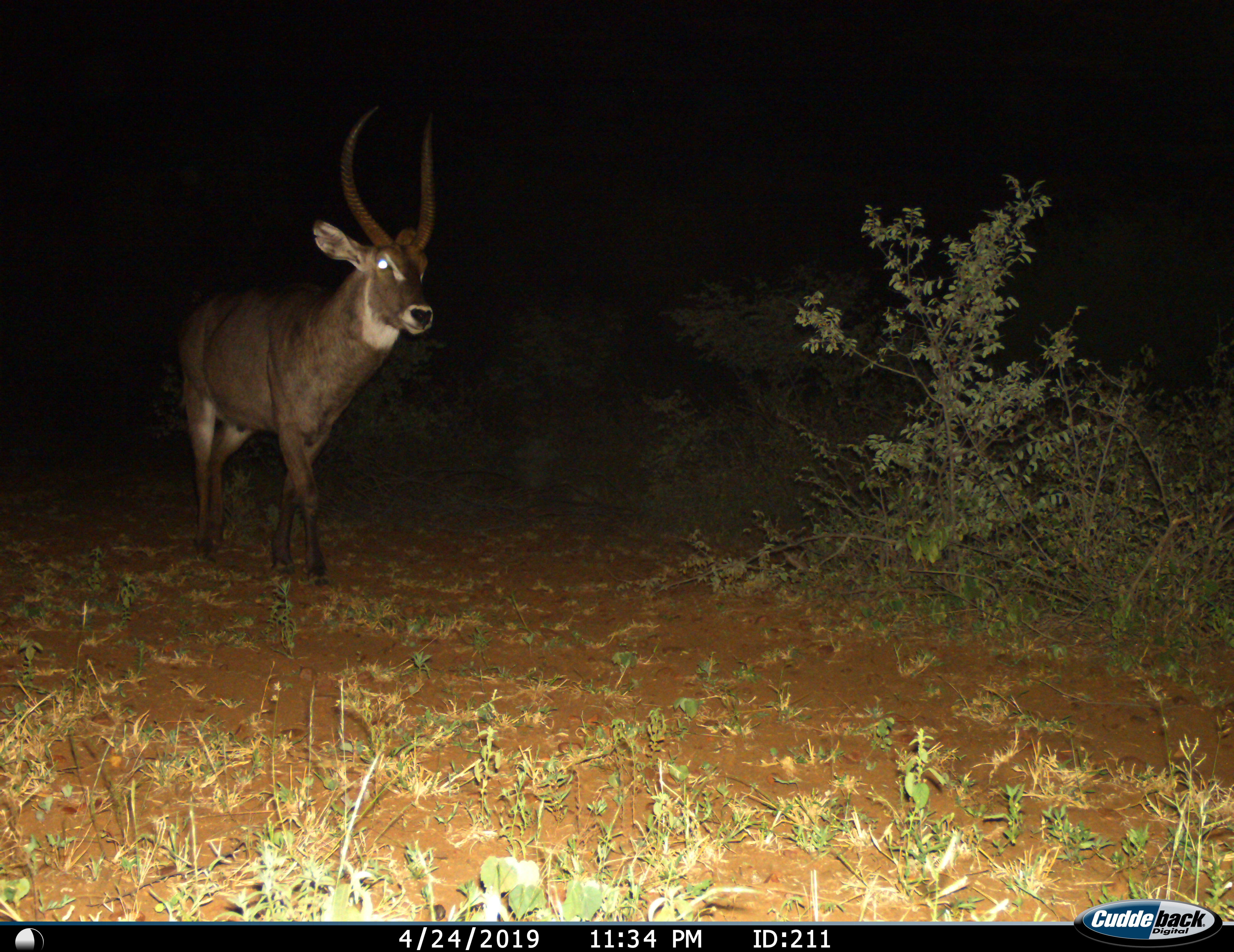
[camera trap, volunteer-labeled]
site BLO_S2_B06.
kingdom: Animalia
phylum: Chordata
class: Mammalia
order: Artiodactyla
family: Bovidae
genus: Kobus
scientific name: Kobus ellipsiprymnus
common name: waterbuck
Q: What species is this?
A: Waterbuck (Kobus ellipsiprymnus).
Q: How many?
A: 1.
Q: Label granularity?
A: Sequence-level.